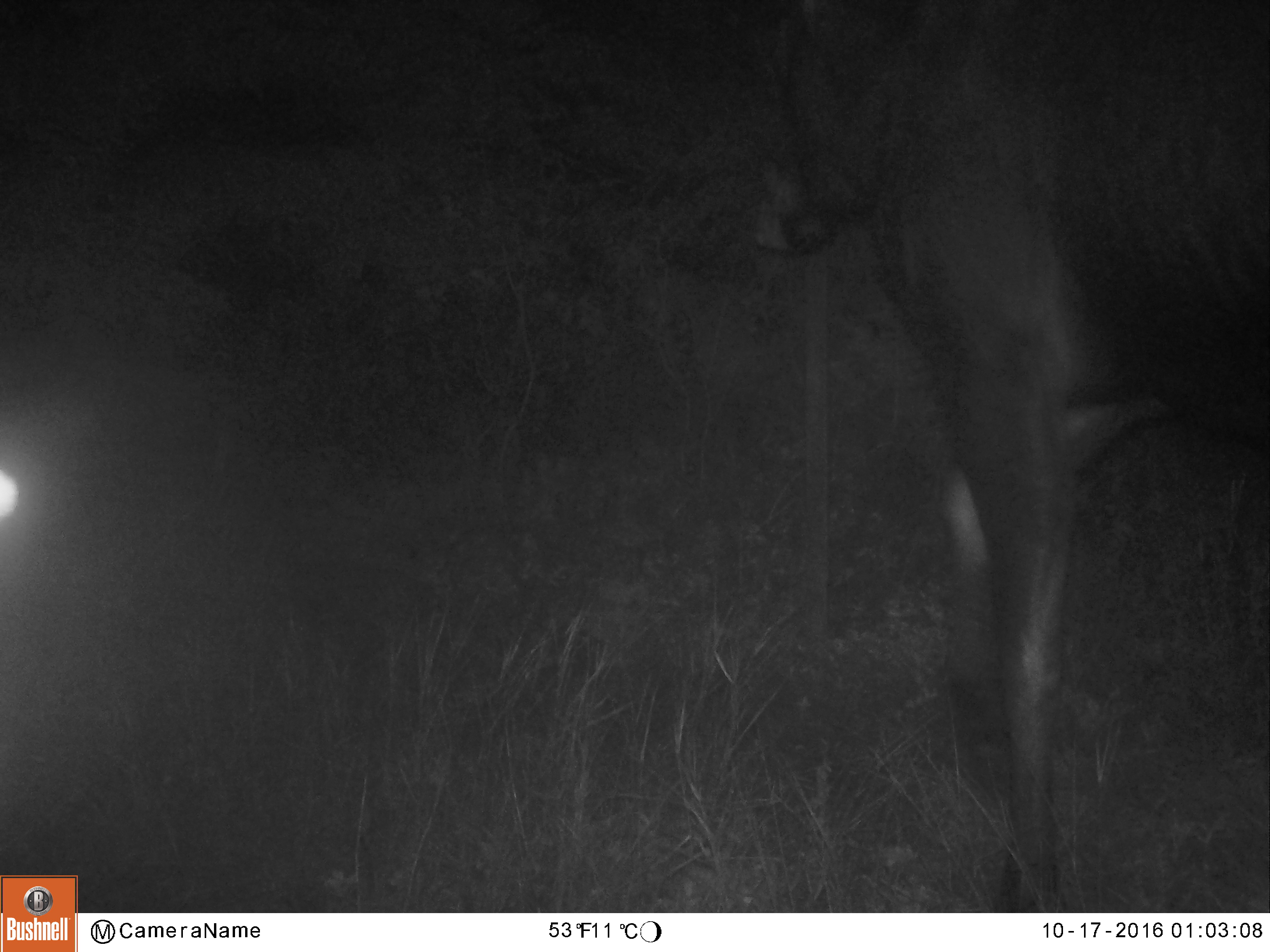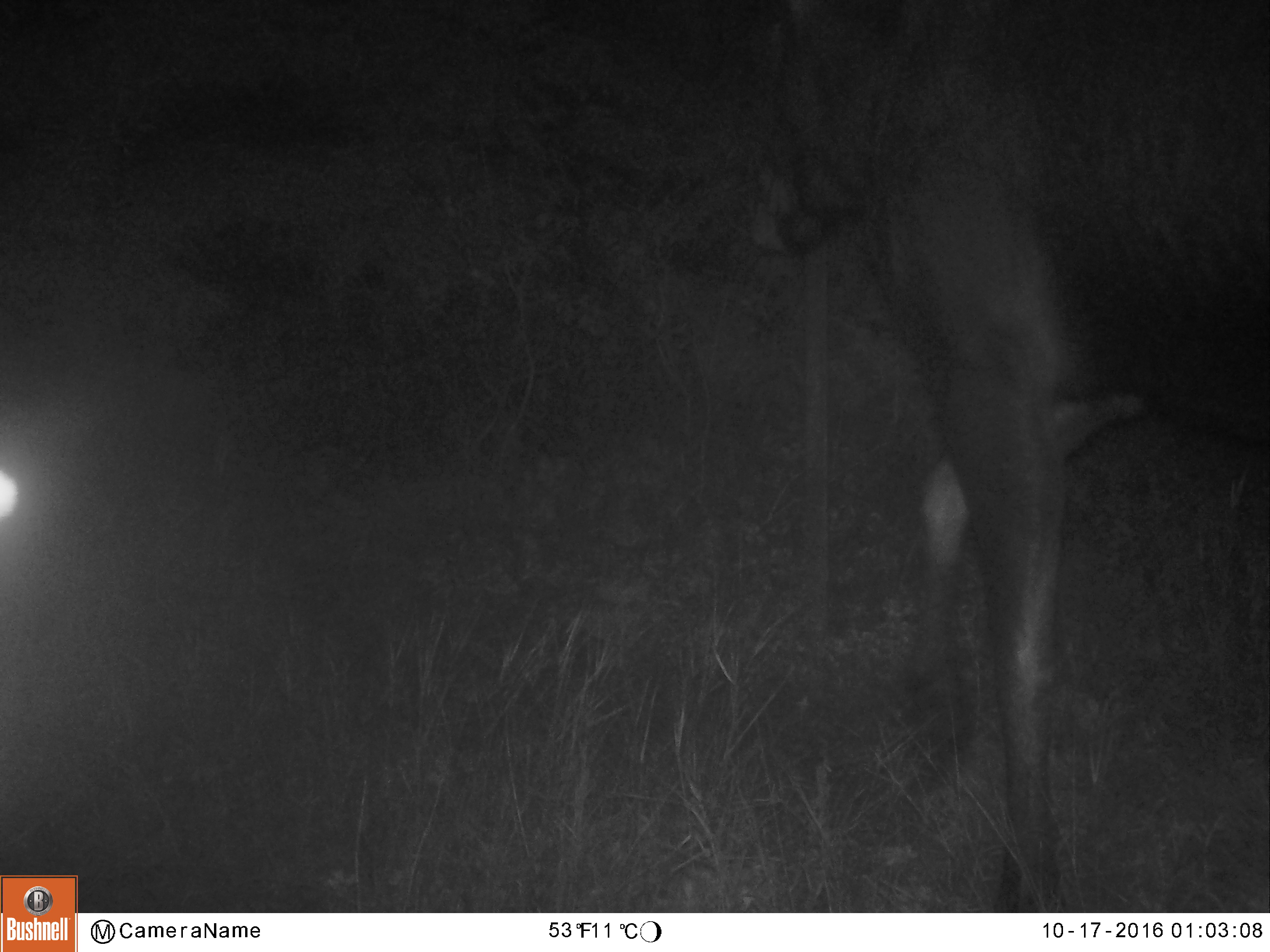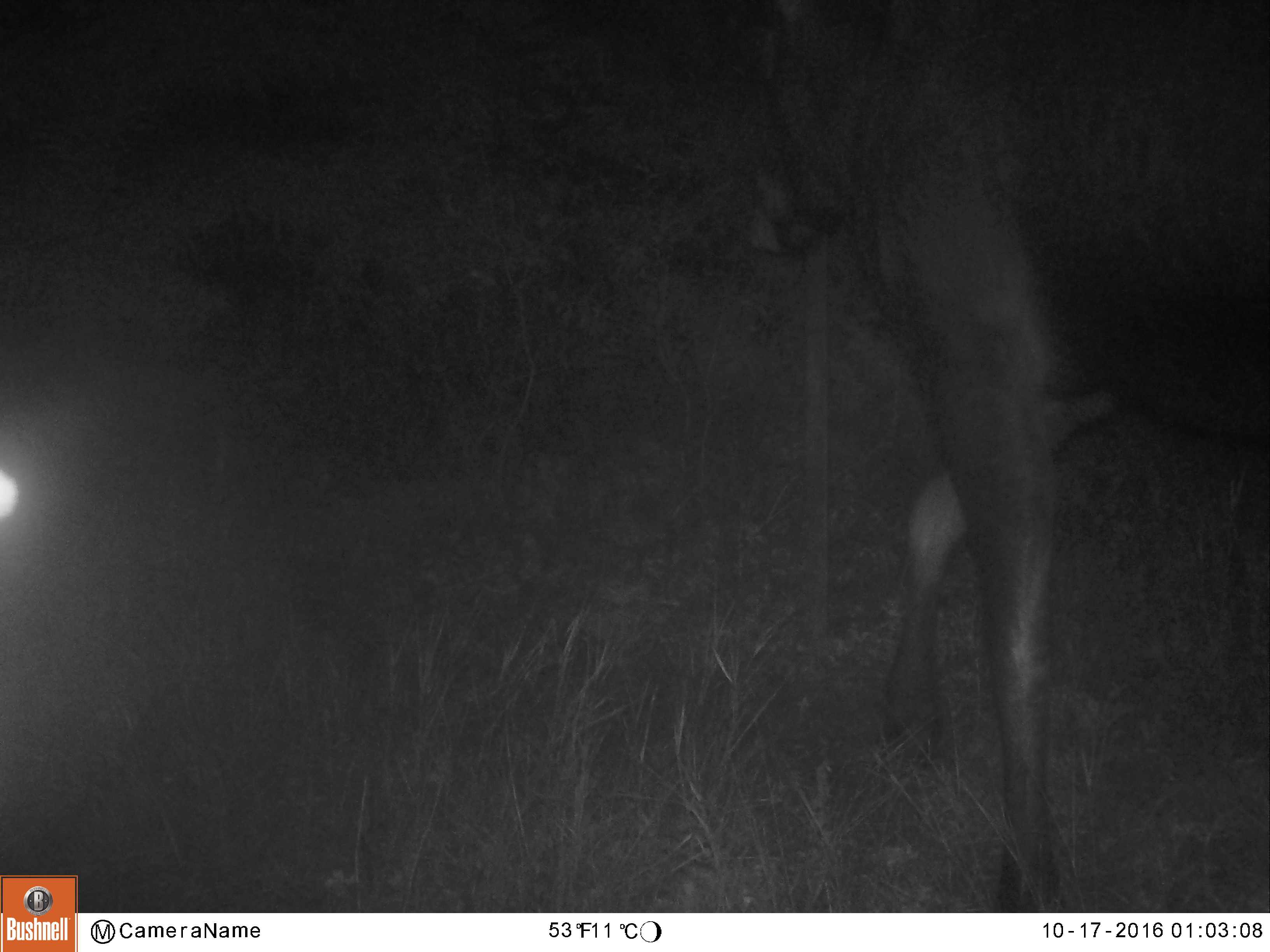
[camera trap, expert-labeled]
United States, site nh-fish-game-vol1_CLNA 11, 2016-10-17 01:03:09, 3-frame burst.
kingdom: Animalia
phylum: Chordata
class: Mammalia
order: Artiodactyla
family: Cervidae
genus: Alces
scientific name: Alces alces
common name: moose